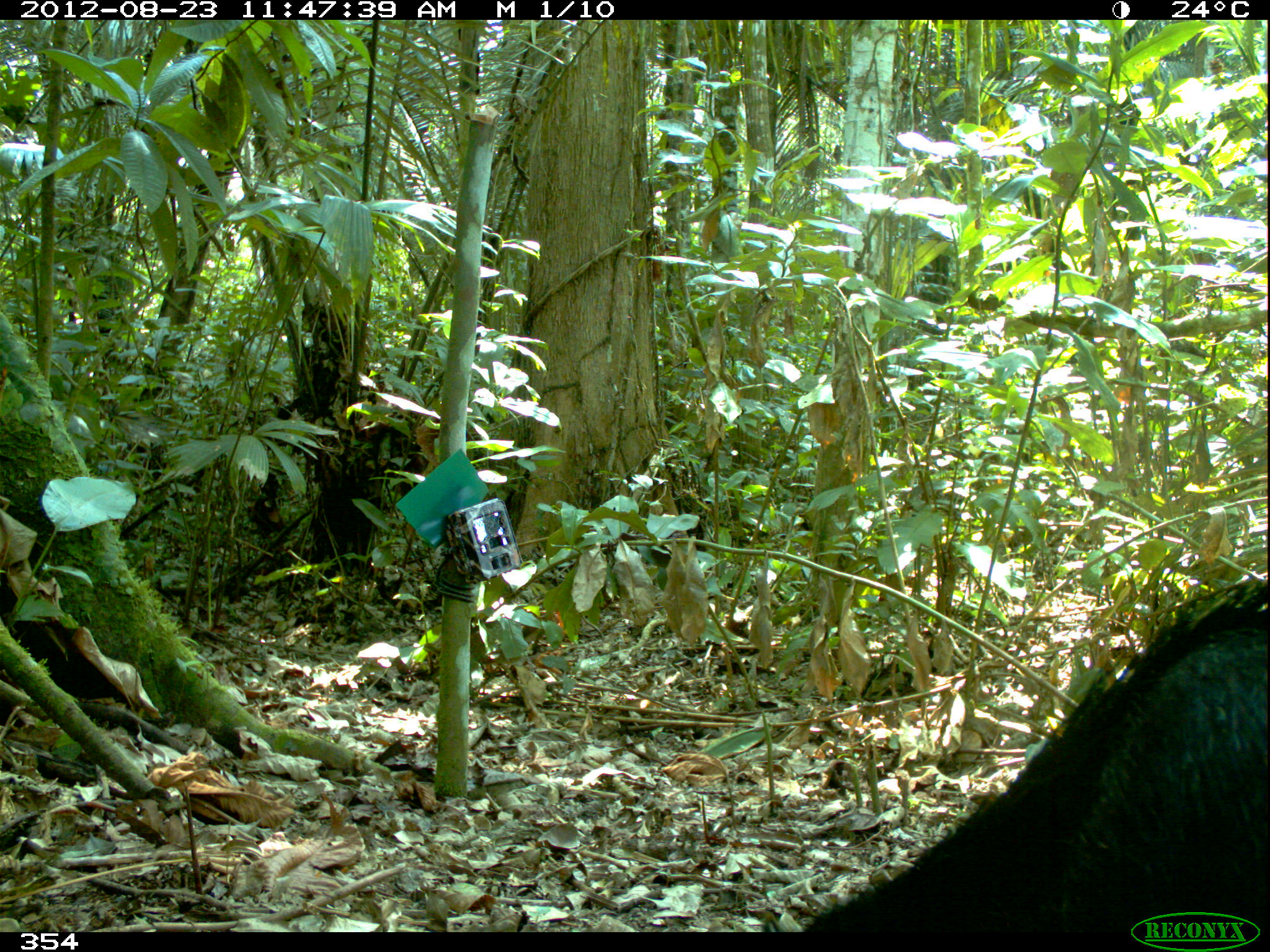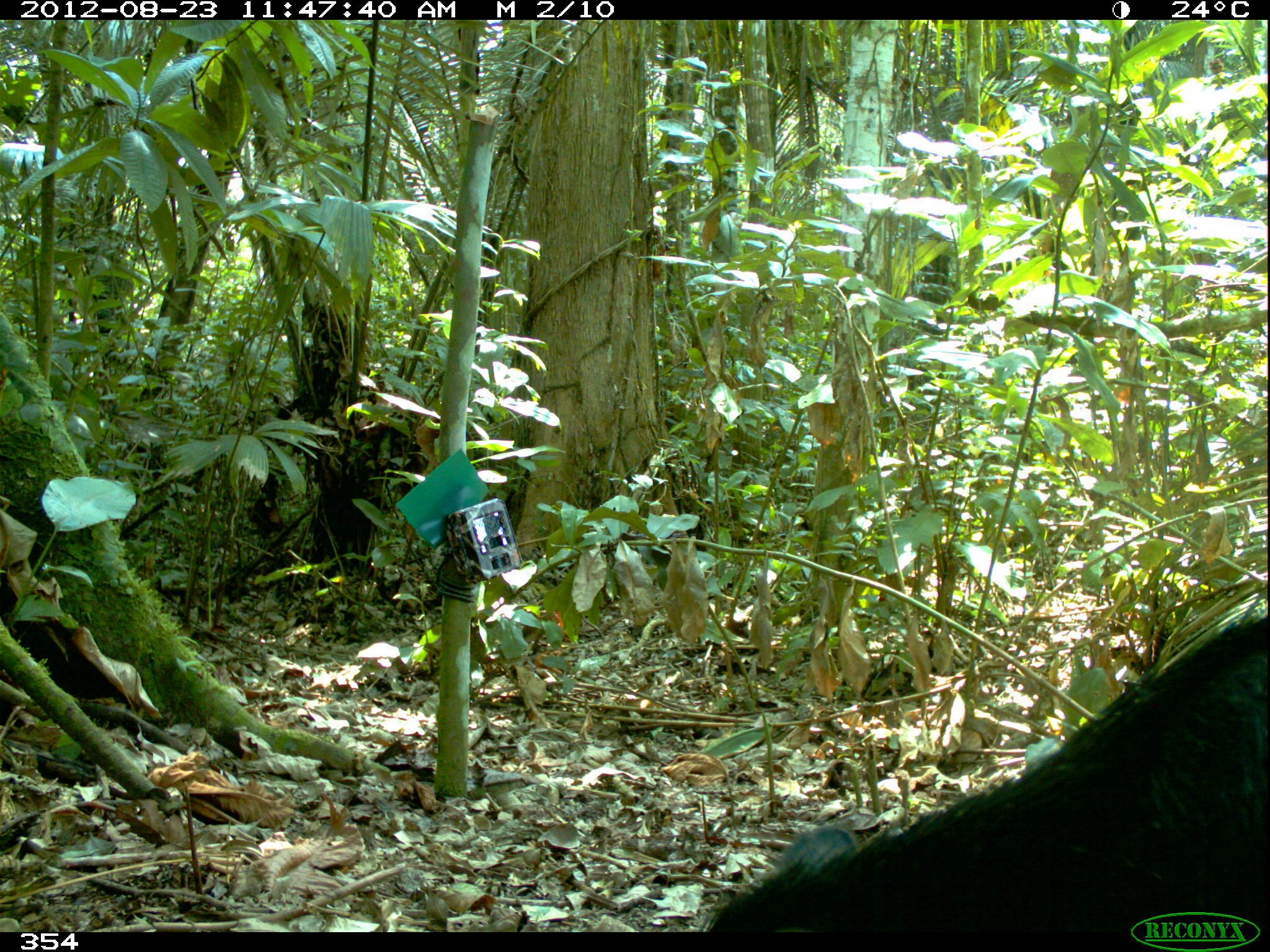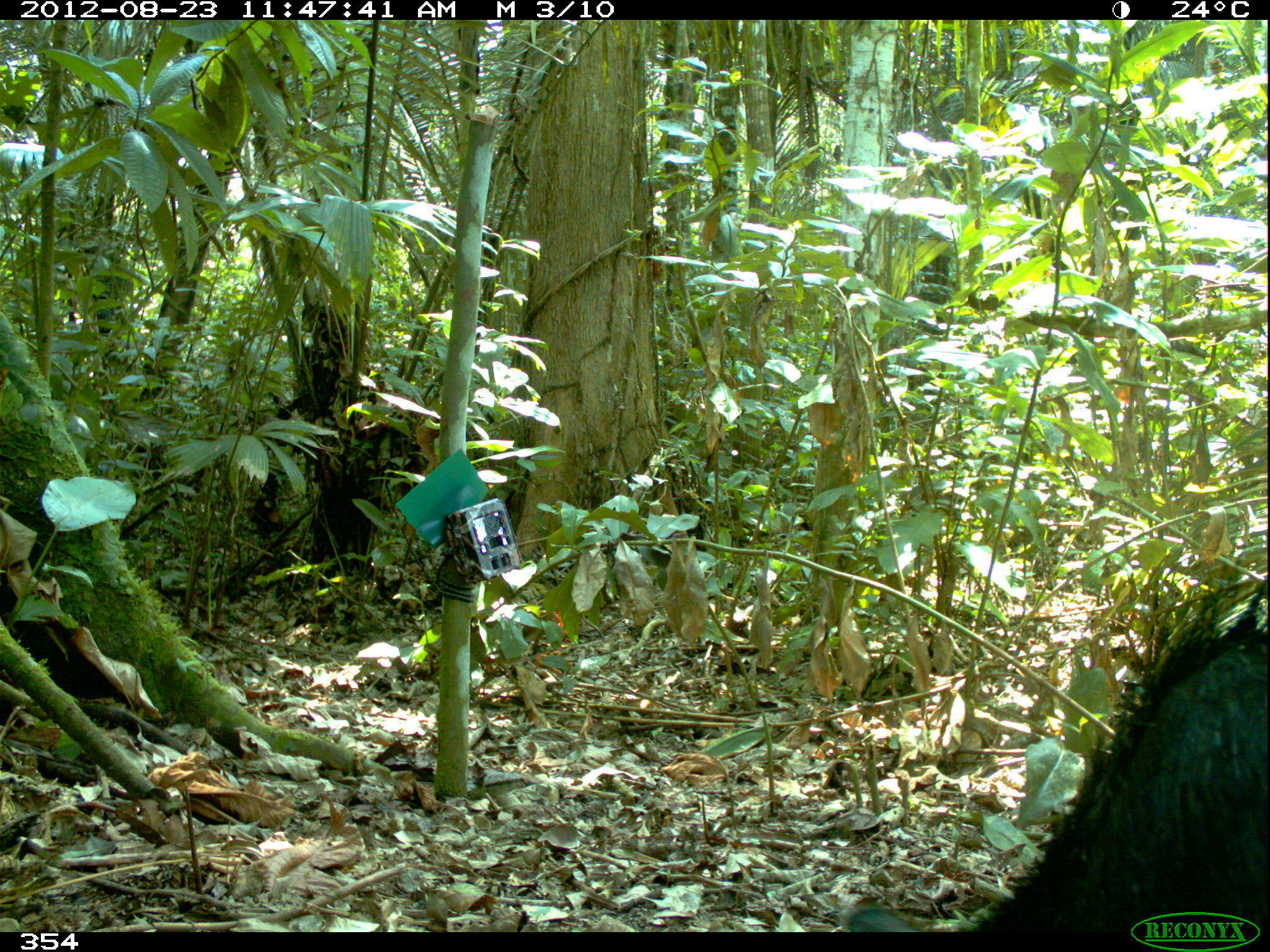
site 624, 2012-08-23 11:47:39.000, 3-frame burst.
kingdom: Animalia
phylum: Chordata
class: Mammalia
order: Artiodactyla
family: Tayassuidae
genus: Tayassu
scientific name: Tayassu pecari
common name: white-lipped peccary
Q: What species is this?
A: Tayassu pecari (white-lipped peccary).